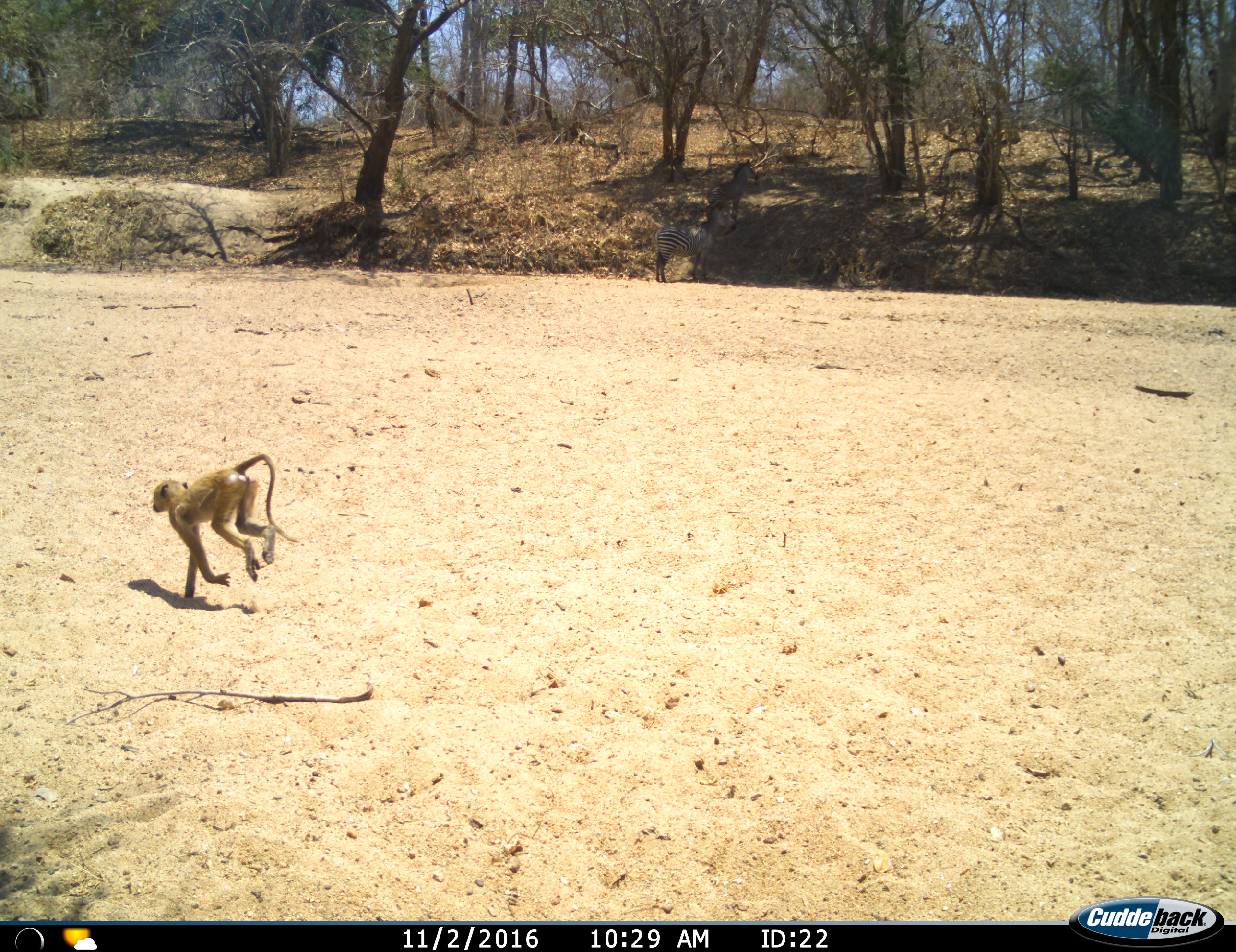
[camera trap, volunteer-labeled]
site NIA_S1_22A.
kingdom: Animalia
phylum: Chordata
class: Mammalia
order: Primates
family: Cercopithecidae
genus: Papio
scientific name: Papio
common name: baboon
Baboon (Papio), count 1. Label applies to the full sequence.